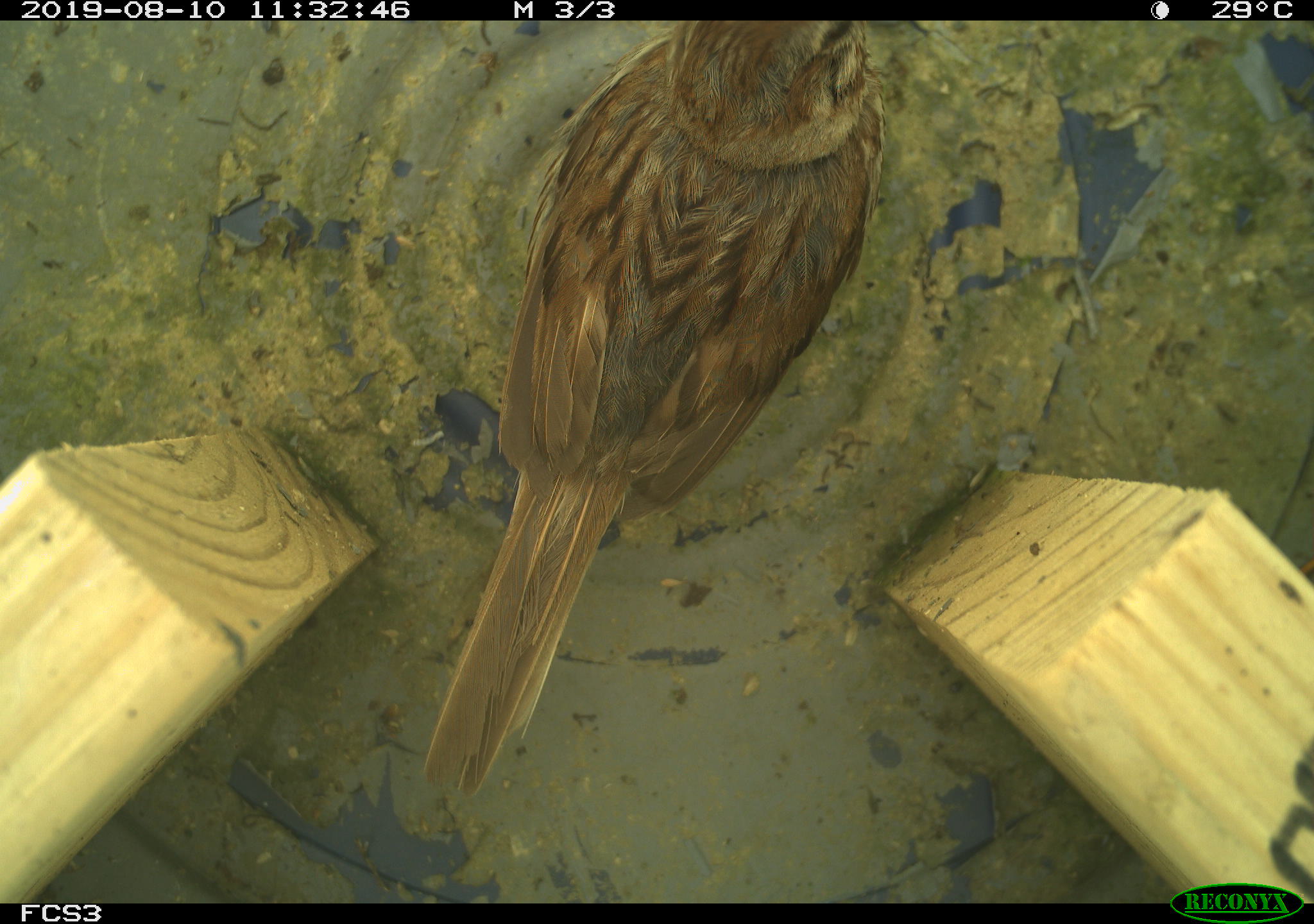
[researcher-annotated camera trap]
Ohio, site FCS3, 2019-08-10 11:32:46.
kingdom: Animalia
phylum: Chordata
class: Aves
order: Passeriformes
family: Passerellidae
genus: Melospiza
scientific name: Melospiza melodia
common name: song sparrow